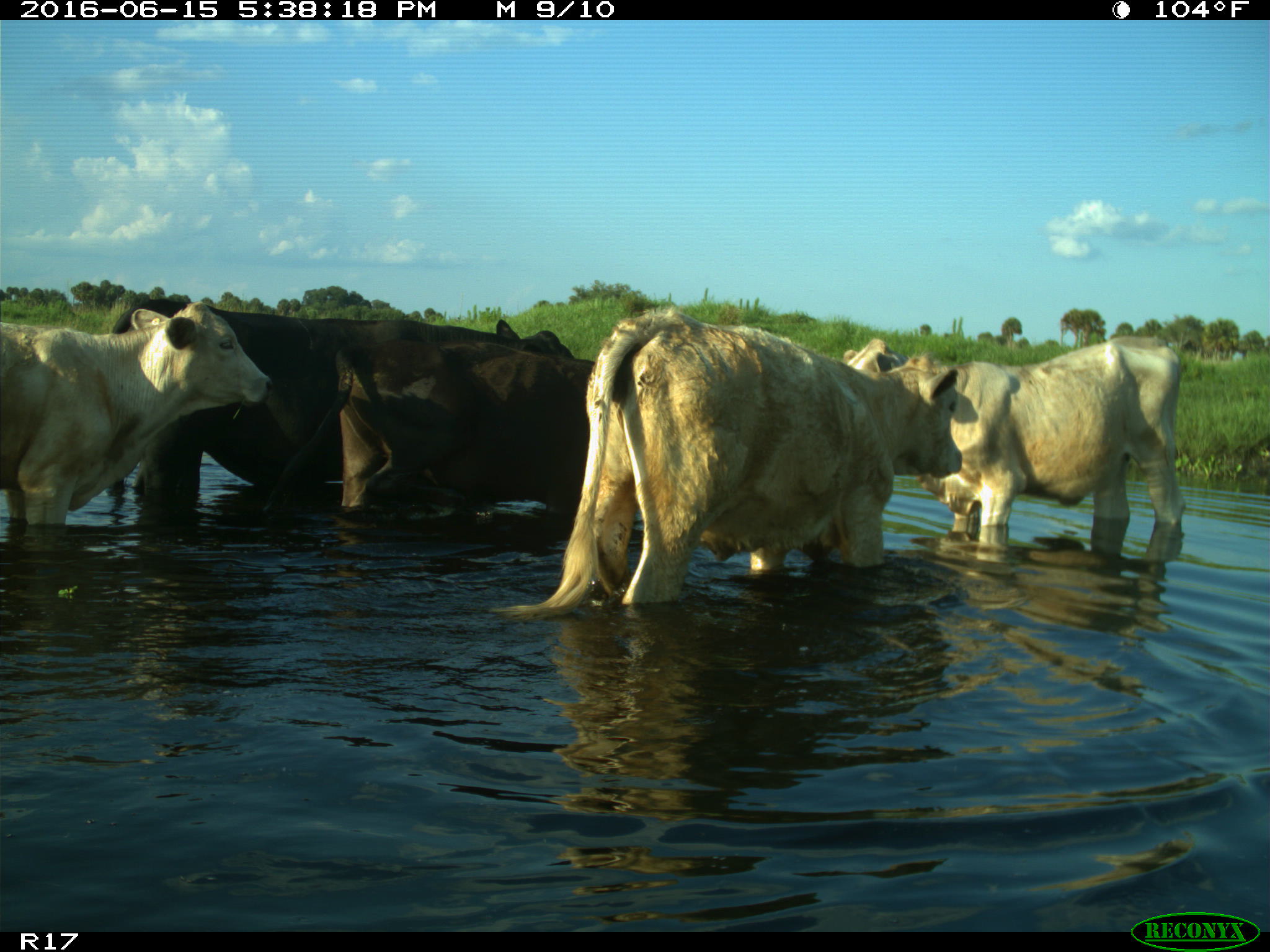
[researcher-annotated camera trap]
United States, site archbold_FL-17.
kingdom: Animalia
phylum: Chordata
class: Mammalia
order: Artiodactyla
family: Bovidae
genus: Bos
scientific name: Bos taurus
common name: domestic cow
Bos taurus (domestic cow).